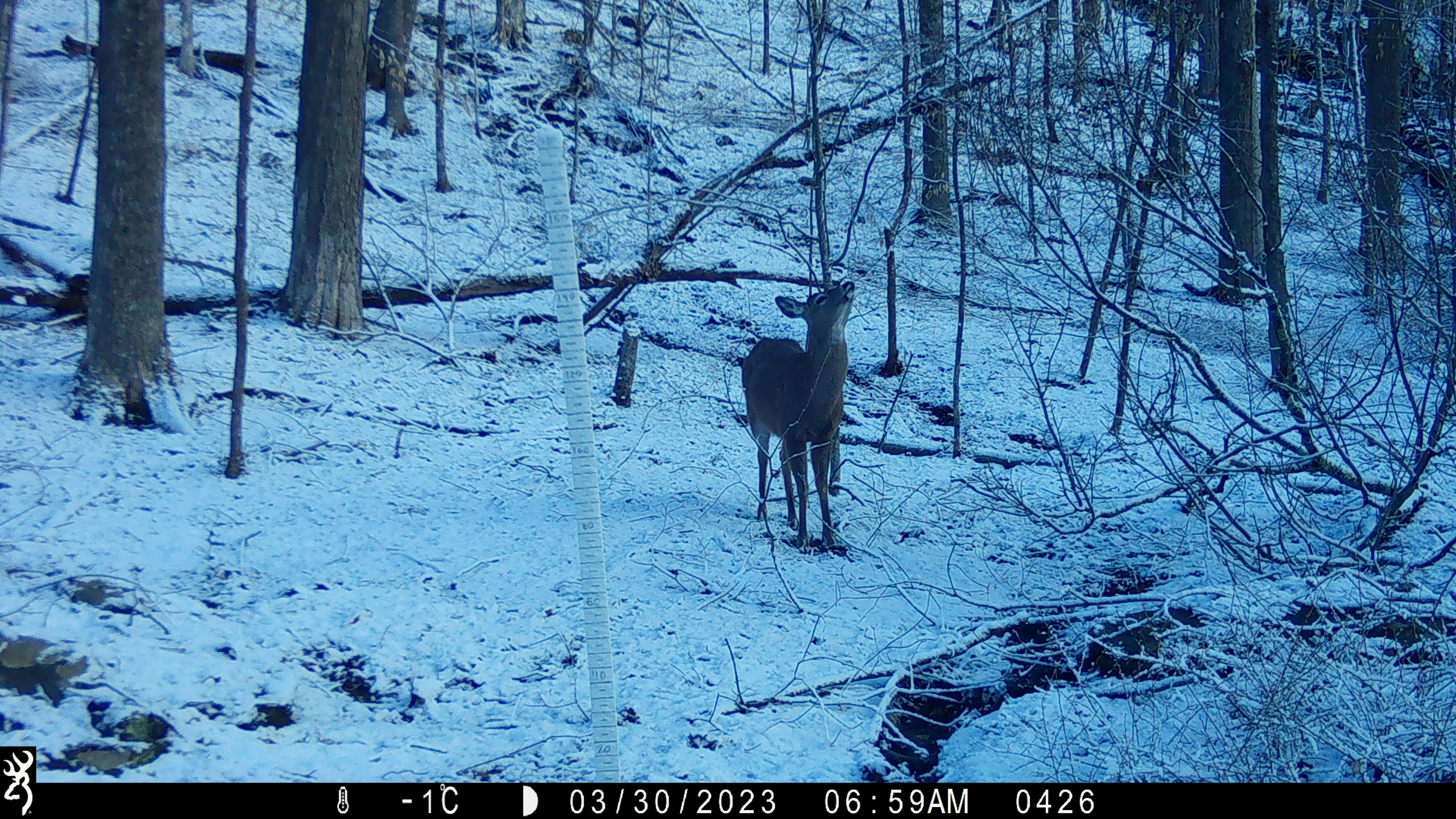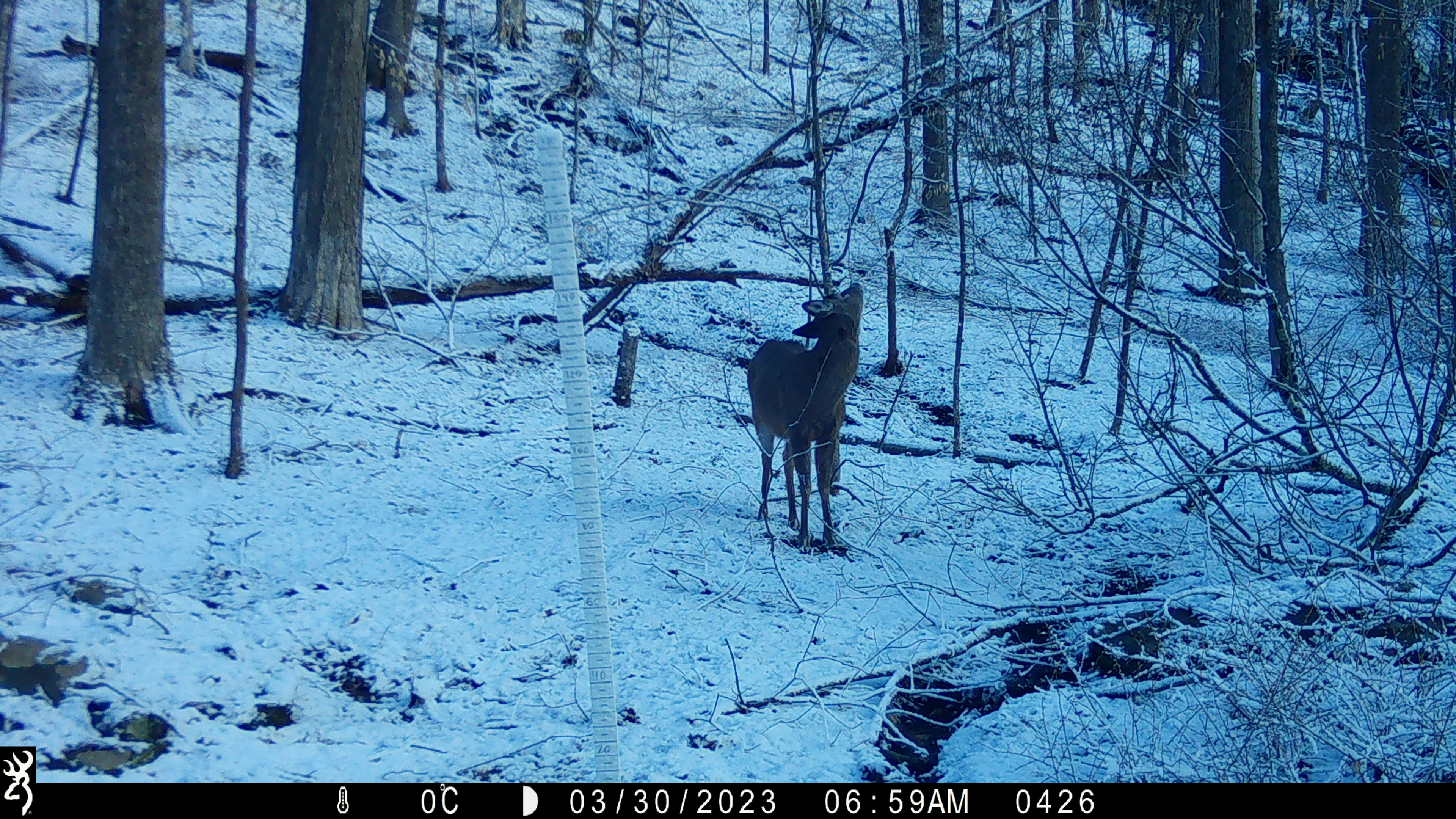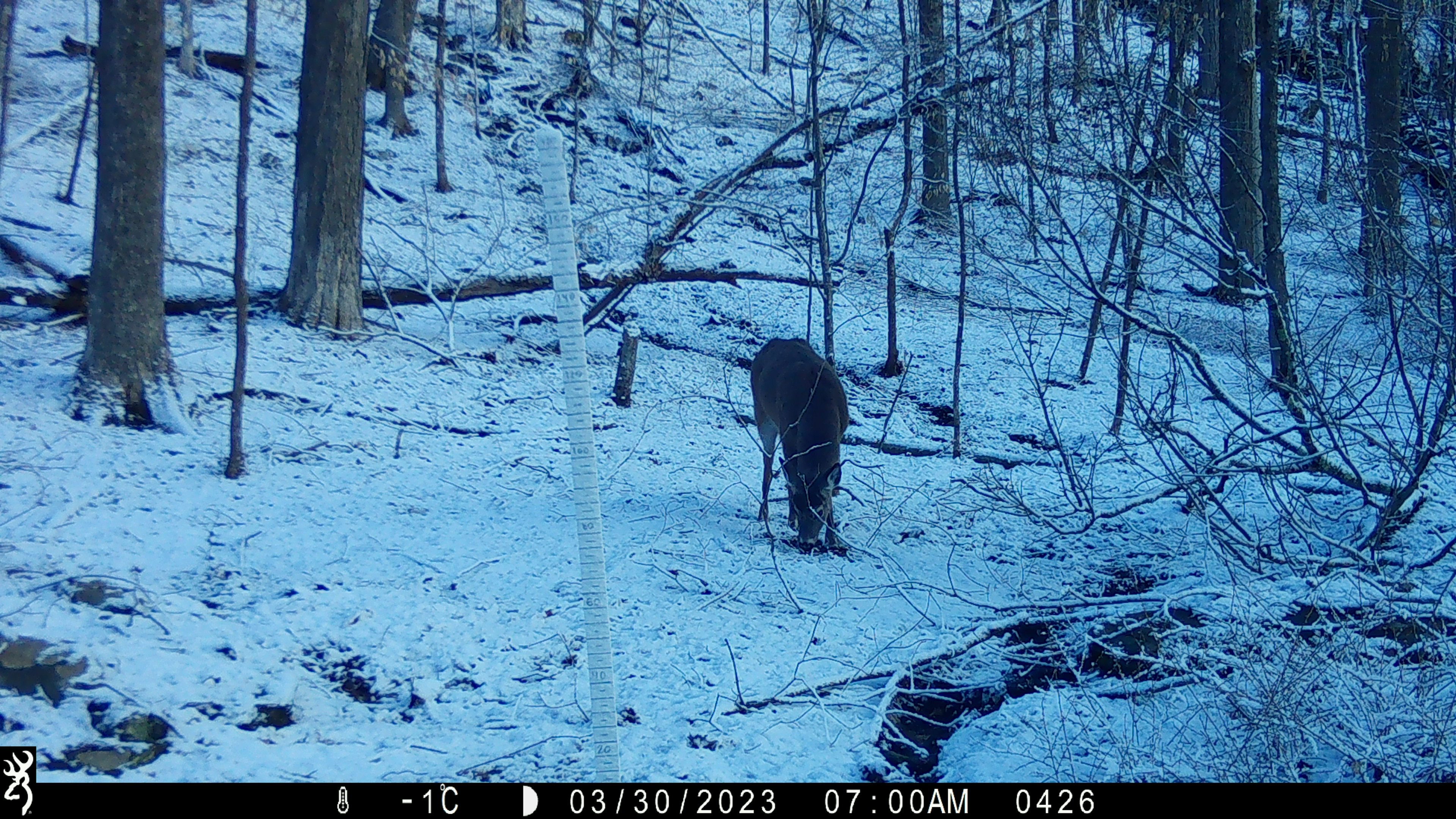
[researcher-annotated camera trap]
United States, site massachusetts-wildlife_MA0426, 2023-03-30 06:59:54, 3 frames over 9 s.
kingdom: Animalia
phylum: Chordata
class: Mammalia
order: Artiodactyla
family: Cervidae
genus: Odocoileus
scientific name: Odocoileus virginianus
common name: white-tailed deer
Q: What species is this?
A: White-tailed deer (Odocoileus virginianus).